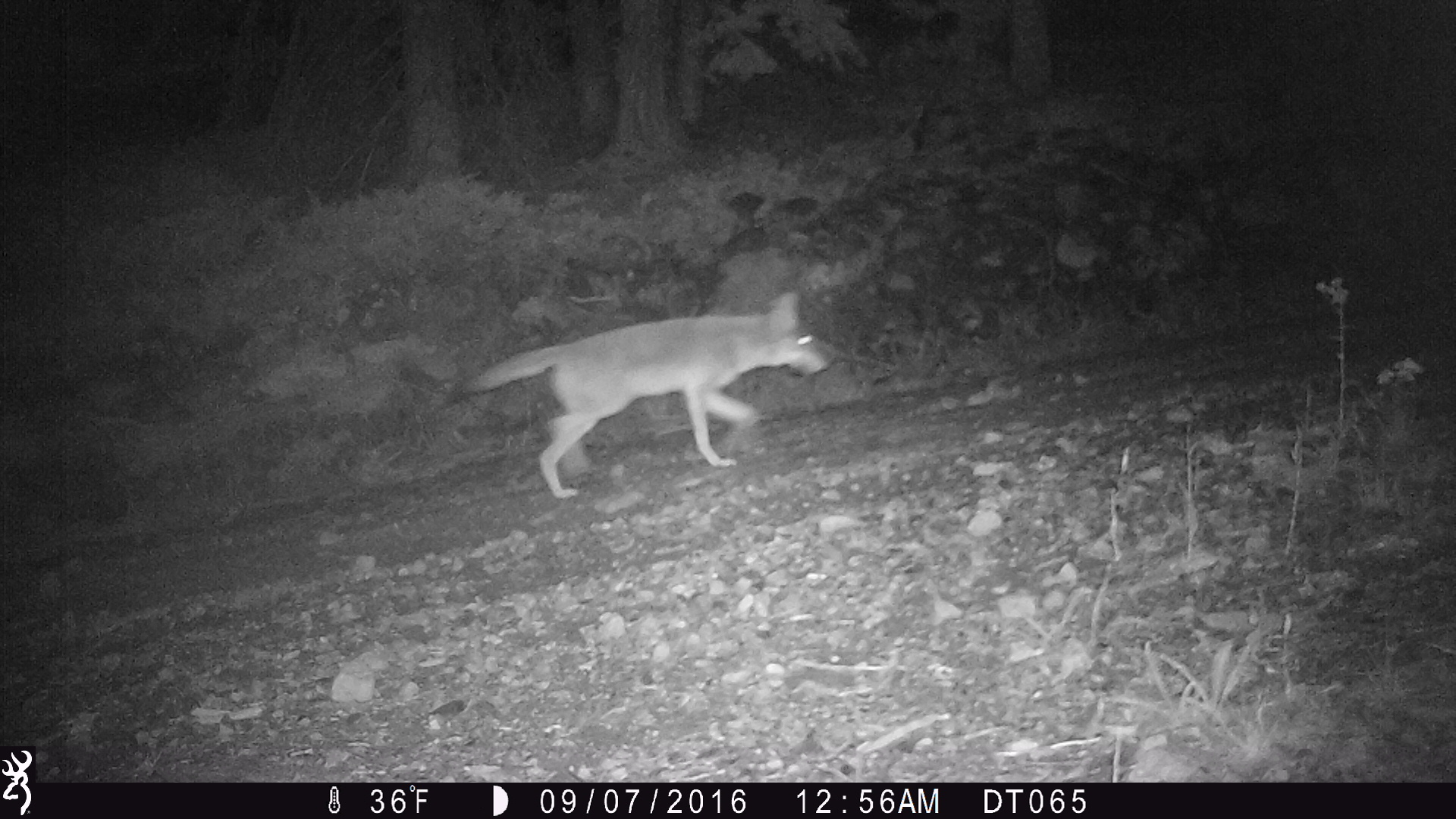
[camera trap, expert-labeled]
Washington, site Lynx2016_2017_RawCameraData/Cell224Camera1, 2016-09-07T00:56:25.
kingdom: Animalia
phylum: Chordata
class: Mammalia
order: Carnivora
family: Canidae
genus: Canis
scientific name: Canis latrans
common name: coyote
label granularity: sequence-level